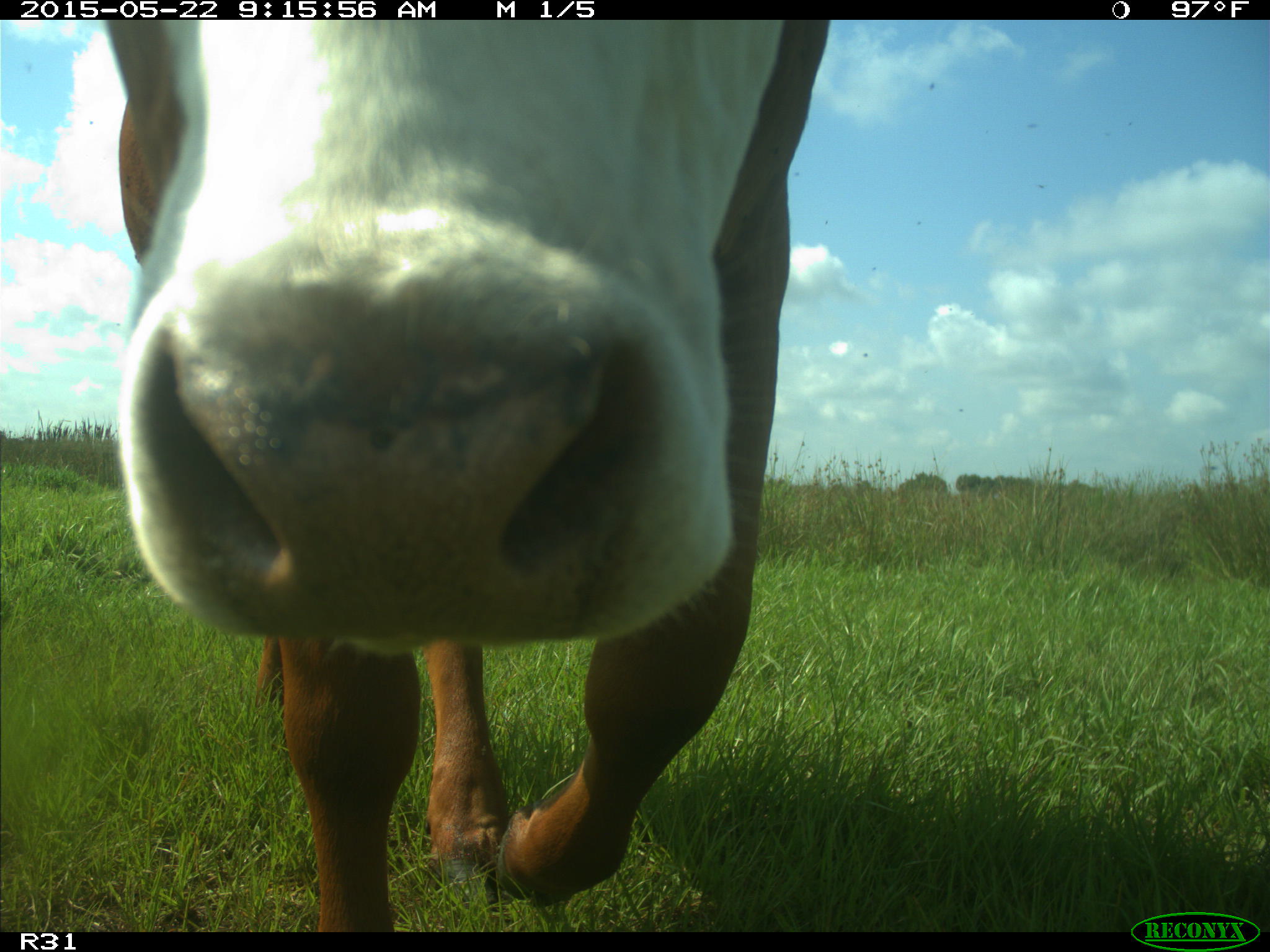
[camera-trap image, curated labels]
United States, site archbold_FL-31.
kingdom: Animalia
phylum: Chordata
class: Mammalia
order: Artiodactyla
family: Bovidae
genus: Bos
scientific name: Bos taurus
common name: domestic cow